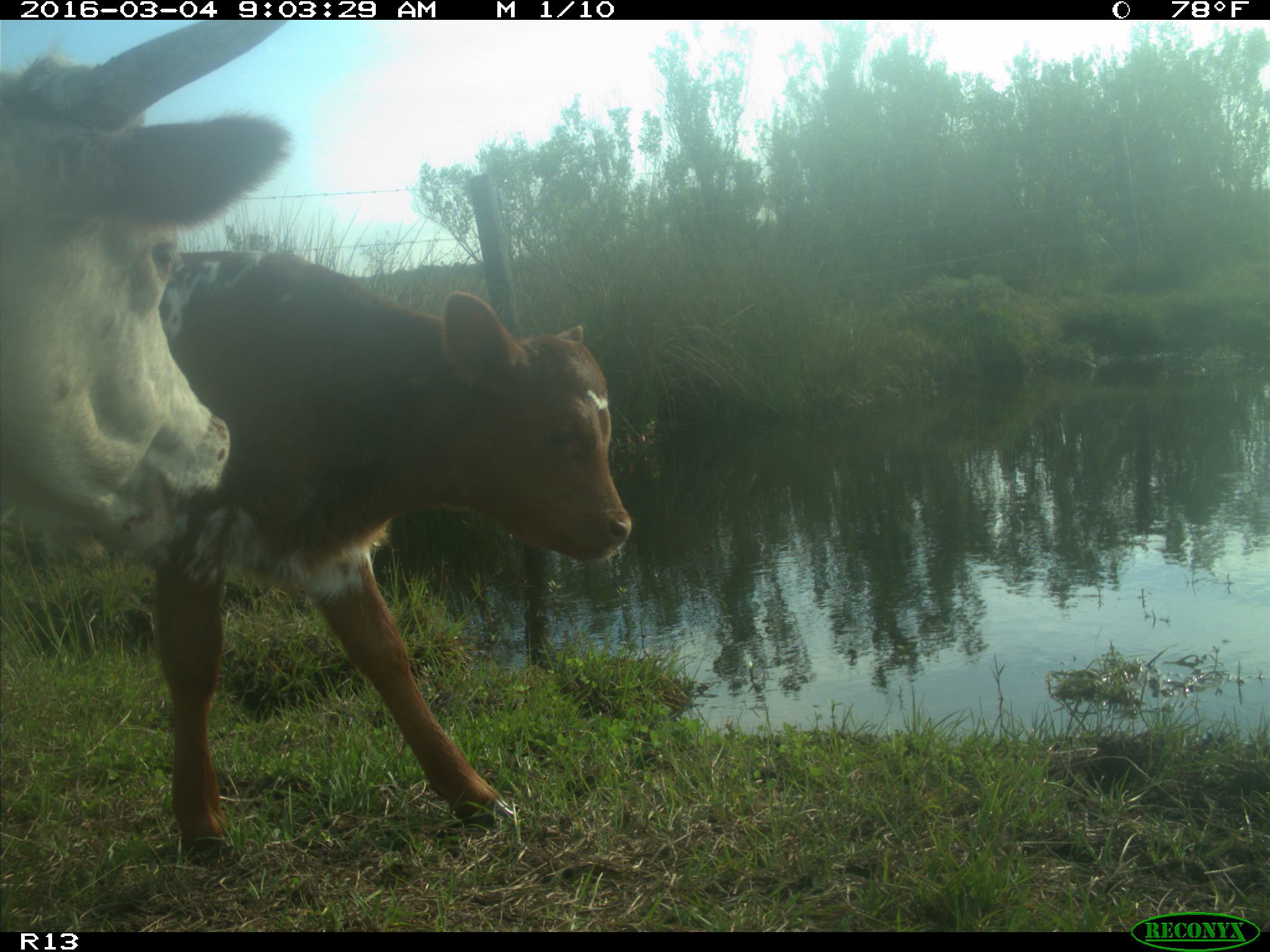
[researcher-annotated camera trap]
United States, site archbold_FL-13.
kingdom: Animalia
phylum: Chordata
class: Mammalia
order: Artiodactyla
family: Bovidae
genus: Bos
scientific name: Bos taurus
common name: domestic cow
Bos taurus (domestic cow).